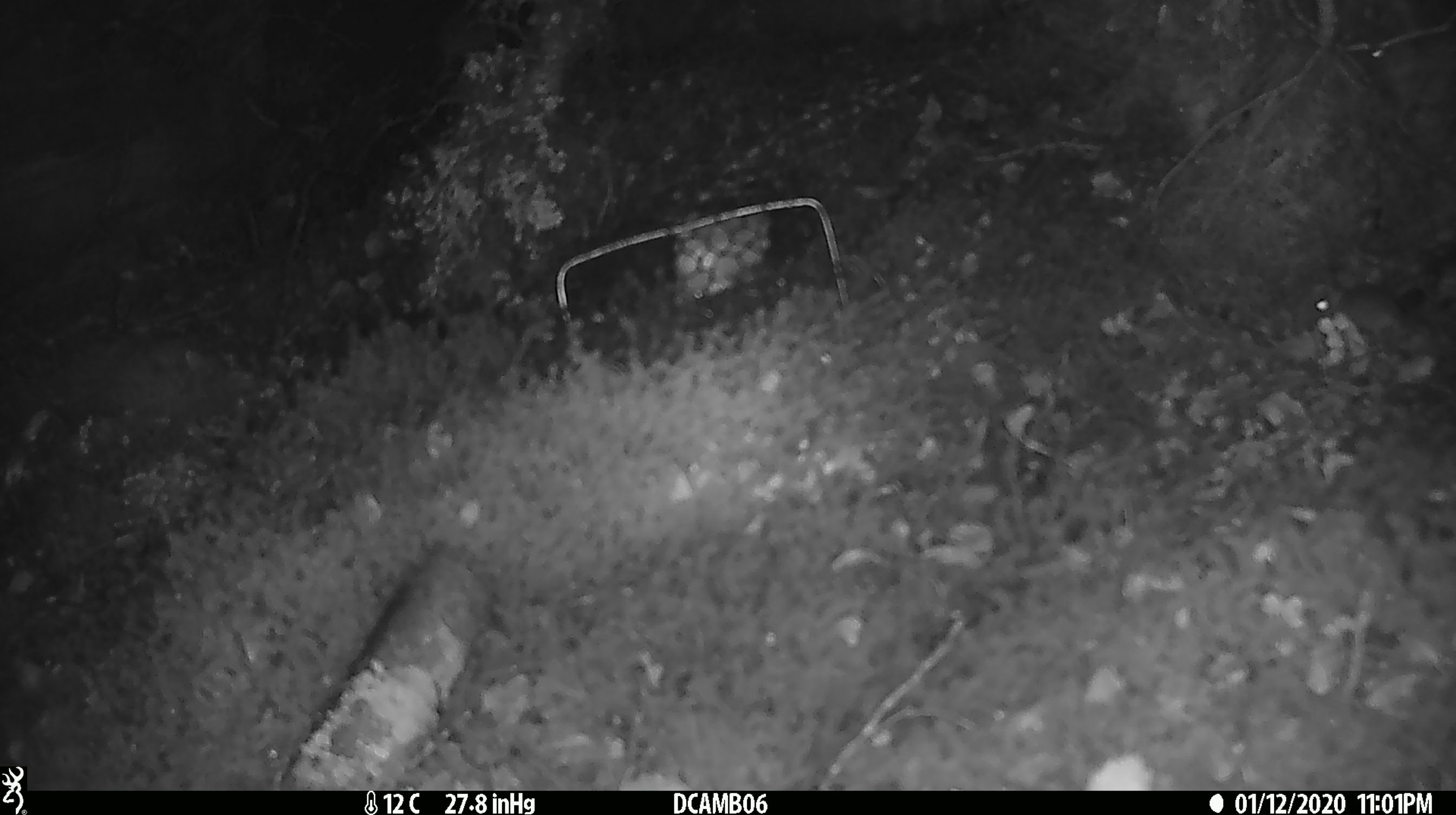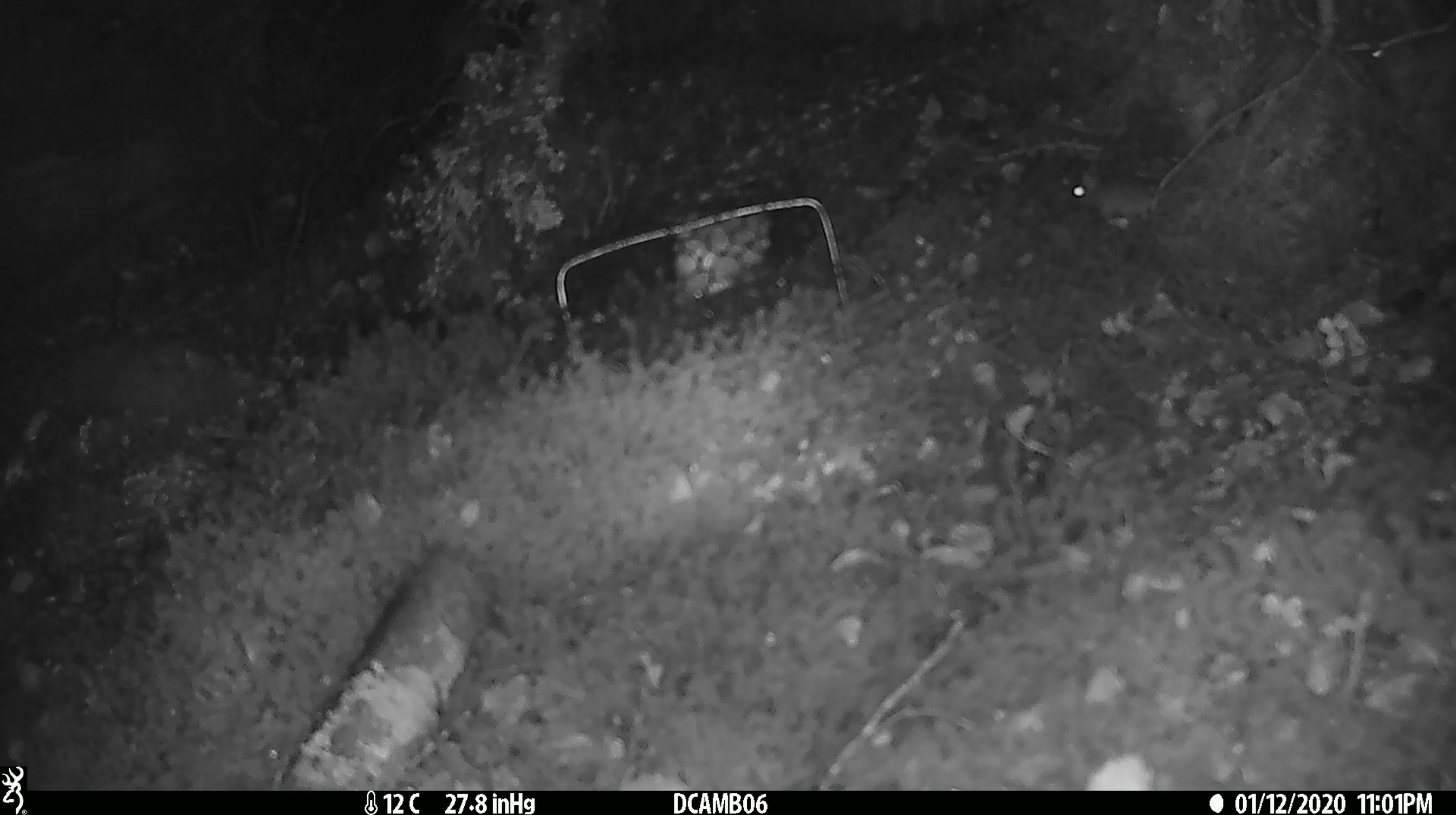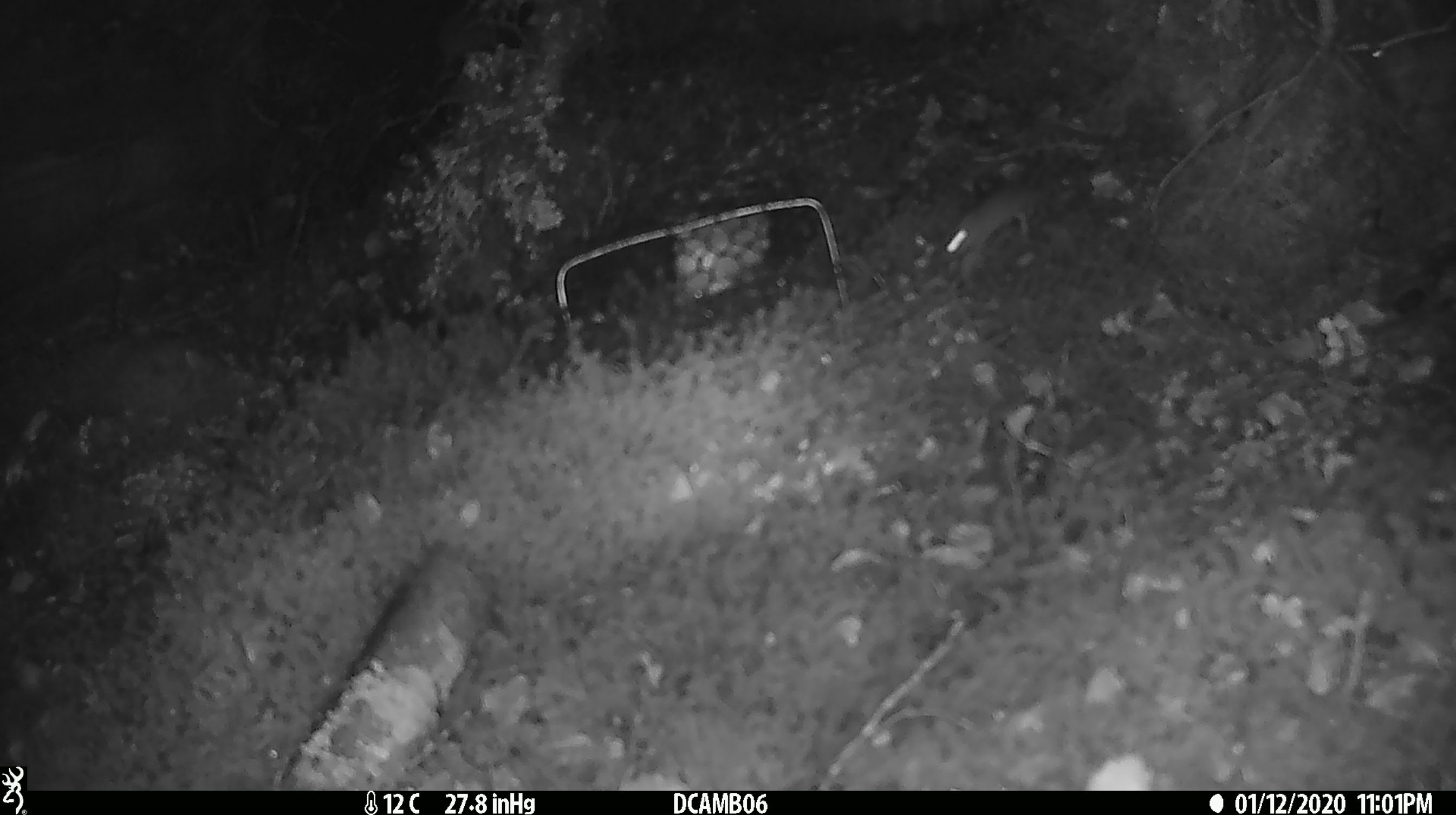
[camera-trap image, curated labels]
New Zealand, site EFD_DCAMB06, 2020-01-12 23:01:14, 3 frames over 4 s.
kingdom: Animalia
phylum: Chordata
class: Mammalia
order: Rodentia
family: Muridae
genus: Mus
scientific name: Mus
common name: mouse